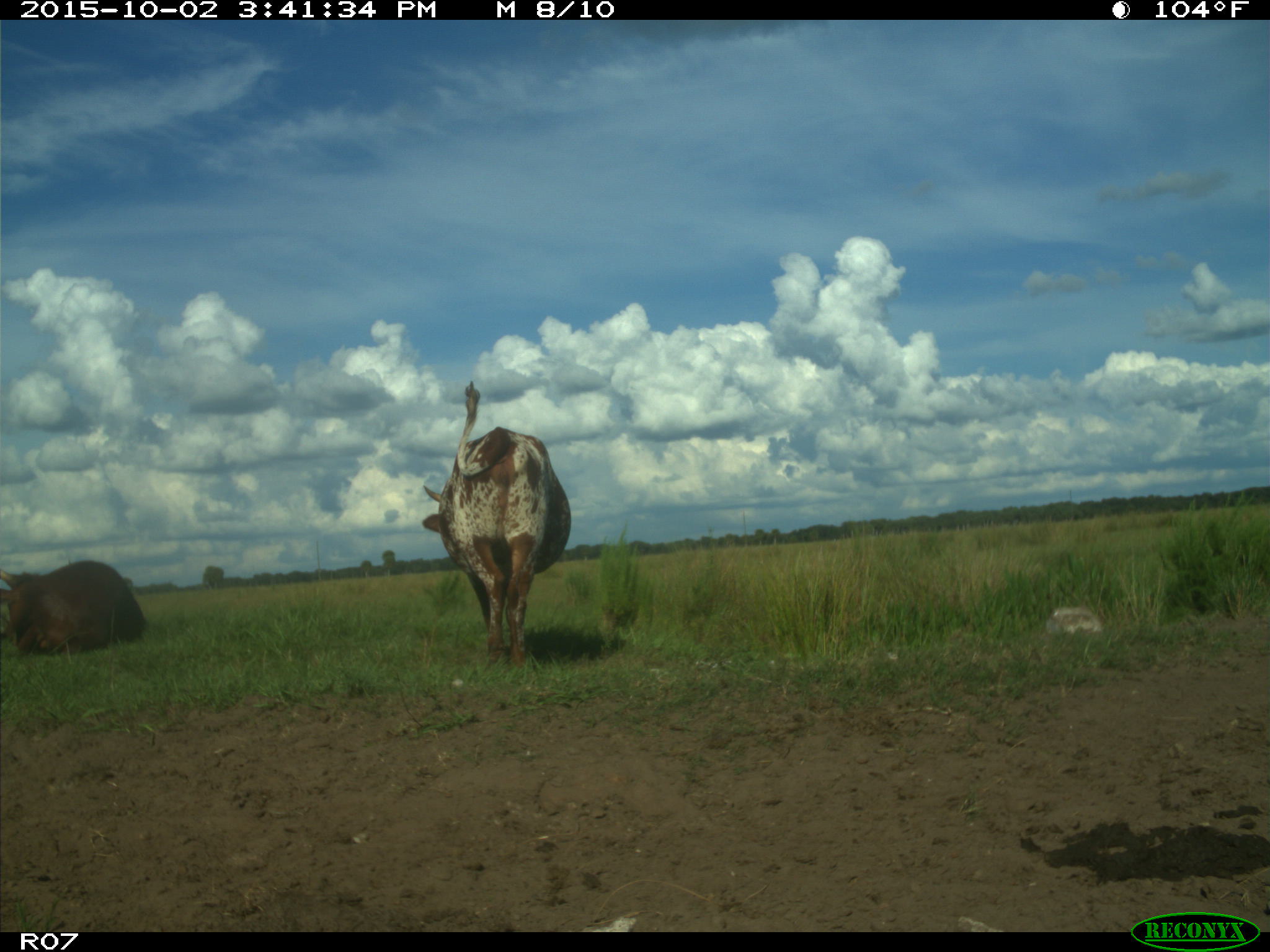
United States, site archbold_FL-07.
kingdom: Animalia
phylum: Chordata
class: Mammalia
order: Artiodactyla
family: Bovidae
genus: Bos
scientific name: Bos taurus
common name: domestic cow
Bos taurus (domestic cow).